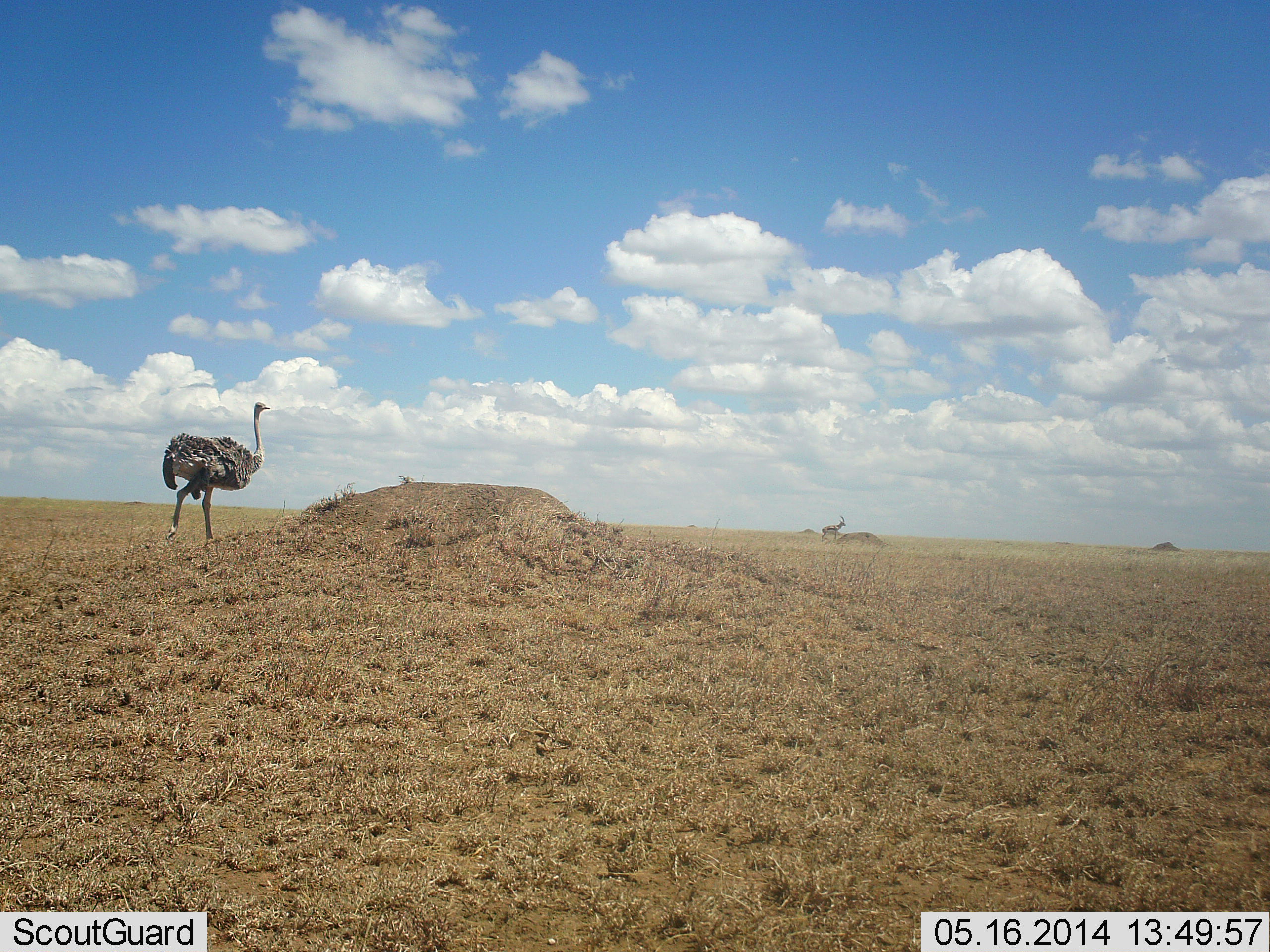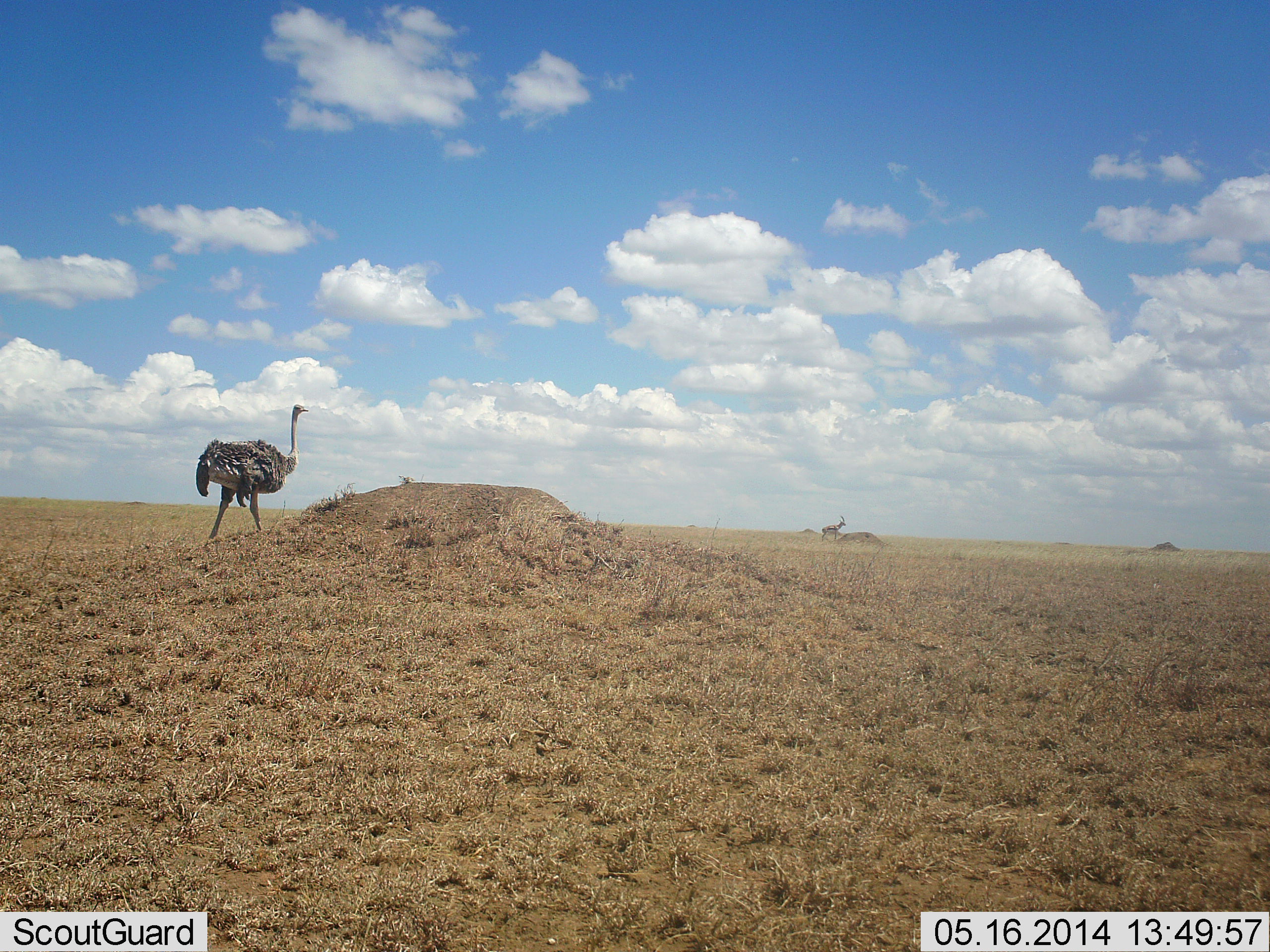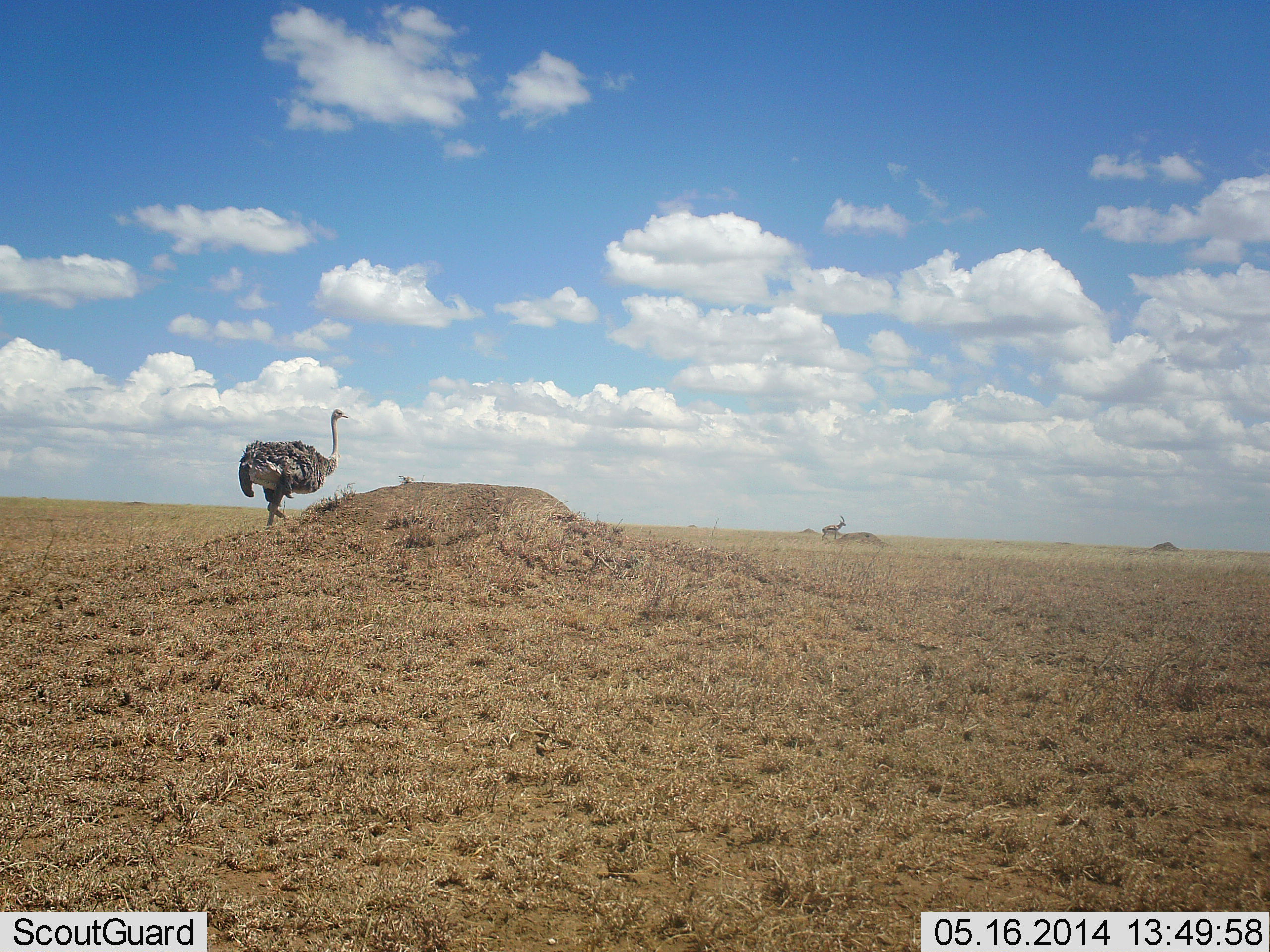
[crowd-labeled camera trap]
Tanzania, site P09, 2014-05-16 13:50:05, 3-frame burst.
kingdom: Animalia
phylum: Chordata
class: Aves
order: Struthioniformes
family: Struthionidae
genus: Struthio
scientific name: Struthio camelus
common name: ostrich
Ostrich (Struthio camelus), count 1. Behavior (volunteer vote fractions): standing 0%, resting 0%, moving 100%, interacting 0%. Young present (vote fraction): 0%. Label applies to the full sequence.